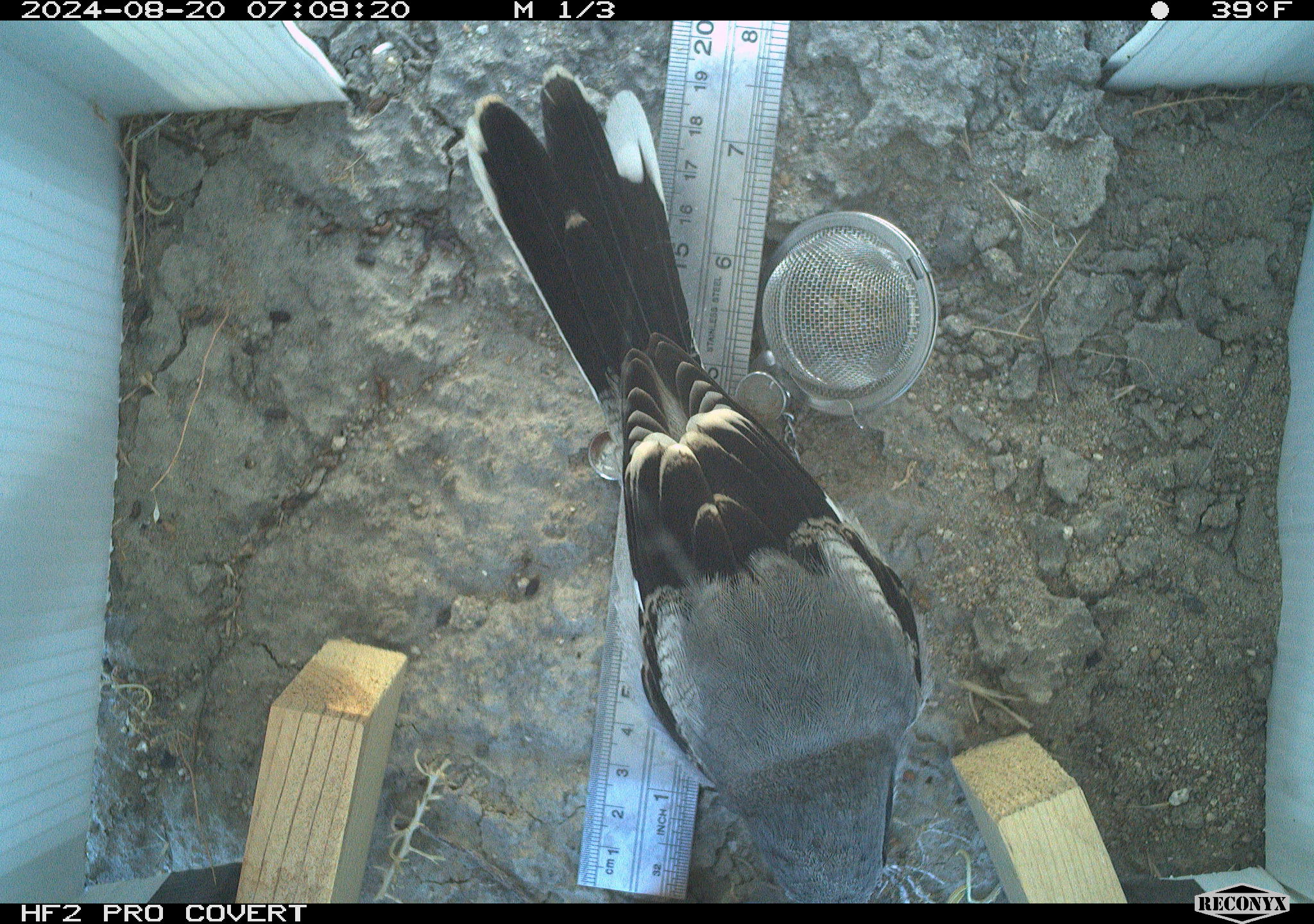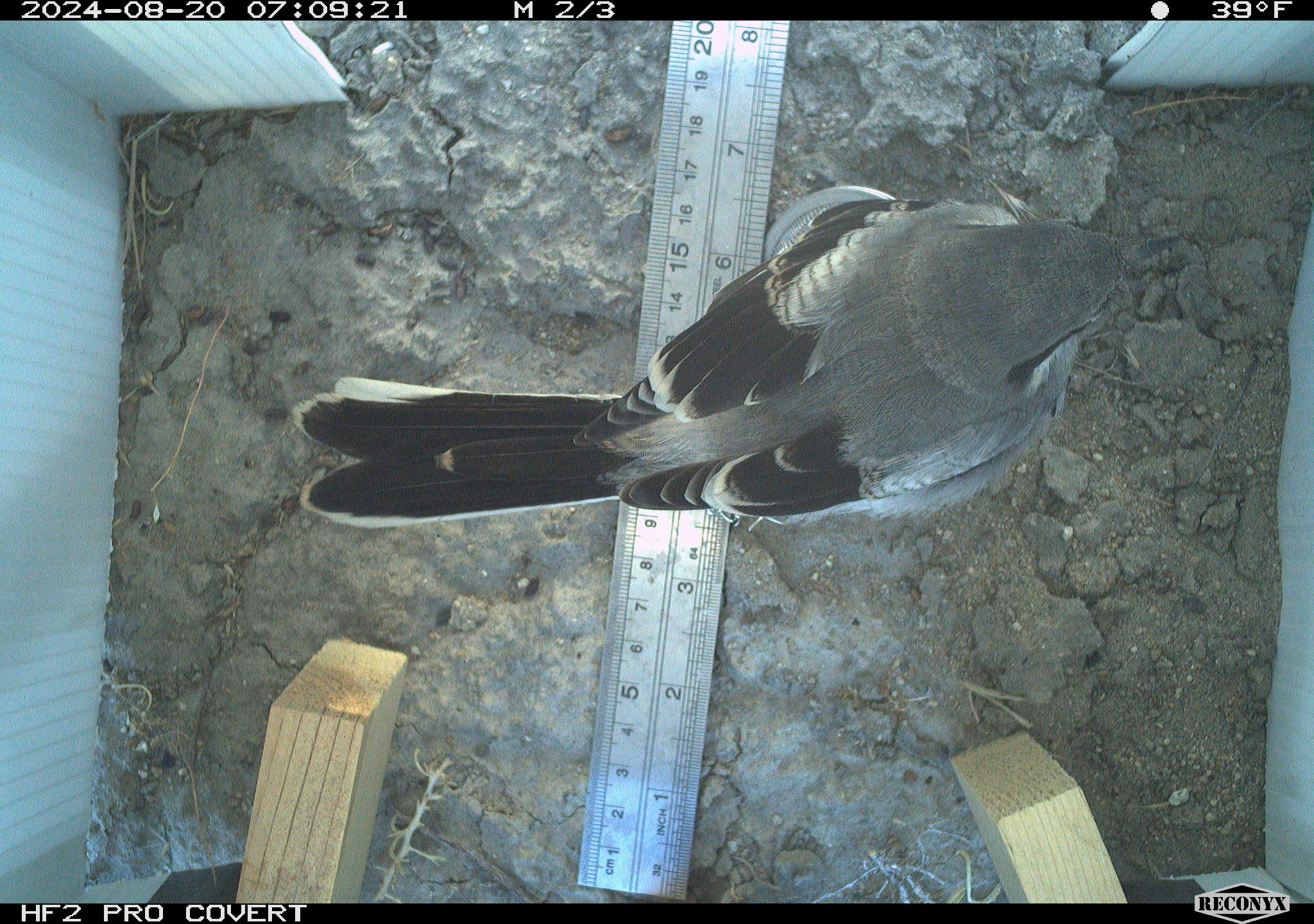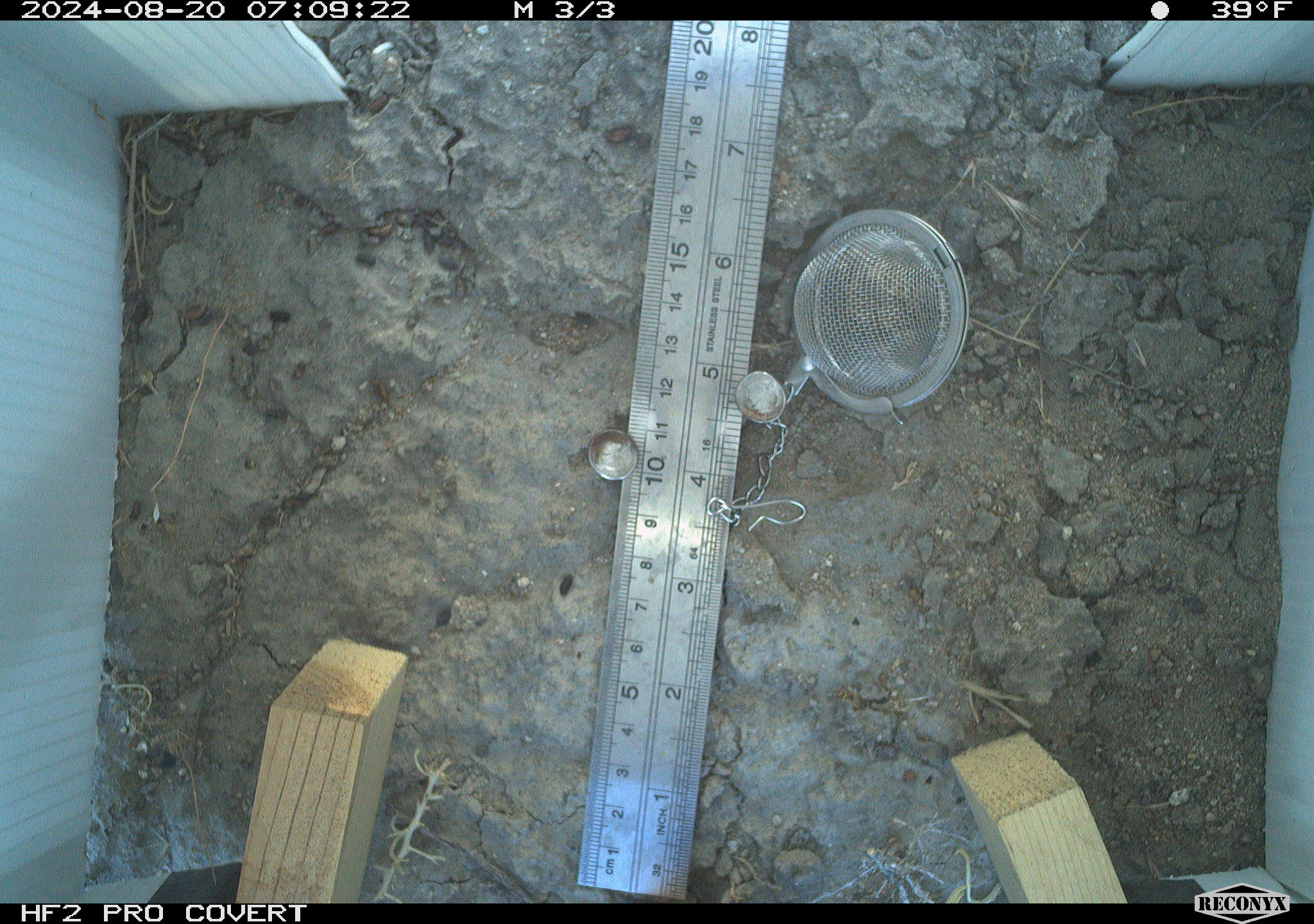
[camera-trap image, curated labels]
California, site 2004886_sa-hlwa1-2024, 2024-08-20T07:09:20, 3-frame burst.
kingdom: Animalia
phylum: Chordata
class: Aves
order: Passeriformes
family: Laniidae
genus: Lanius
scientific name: Lanius ludovicianus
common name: loggerhead shrike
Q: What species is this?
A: Loggerhead shrike (Lanius ludovicianus).